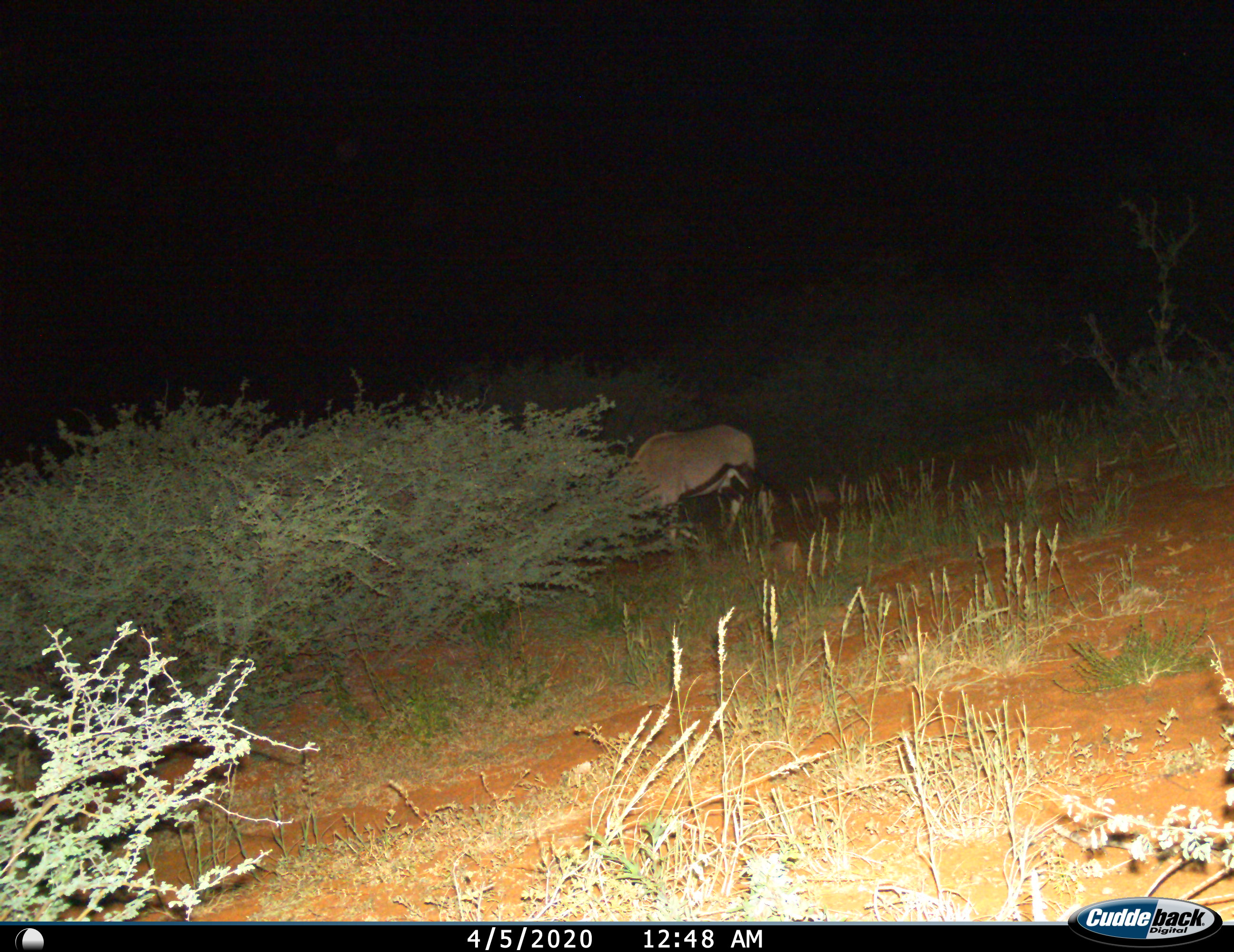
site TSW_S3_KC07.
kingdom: Animalia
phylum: Chordata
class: Mammalia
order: Artiodactyla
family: Bovidae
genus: Oryx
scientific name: Oryx gazella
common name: gemsbok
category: oryx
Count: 1.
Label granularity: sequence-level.